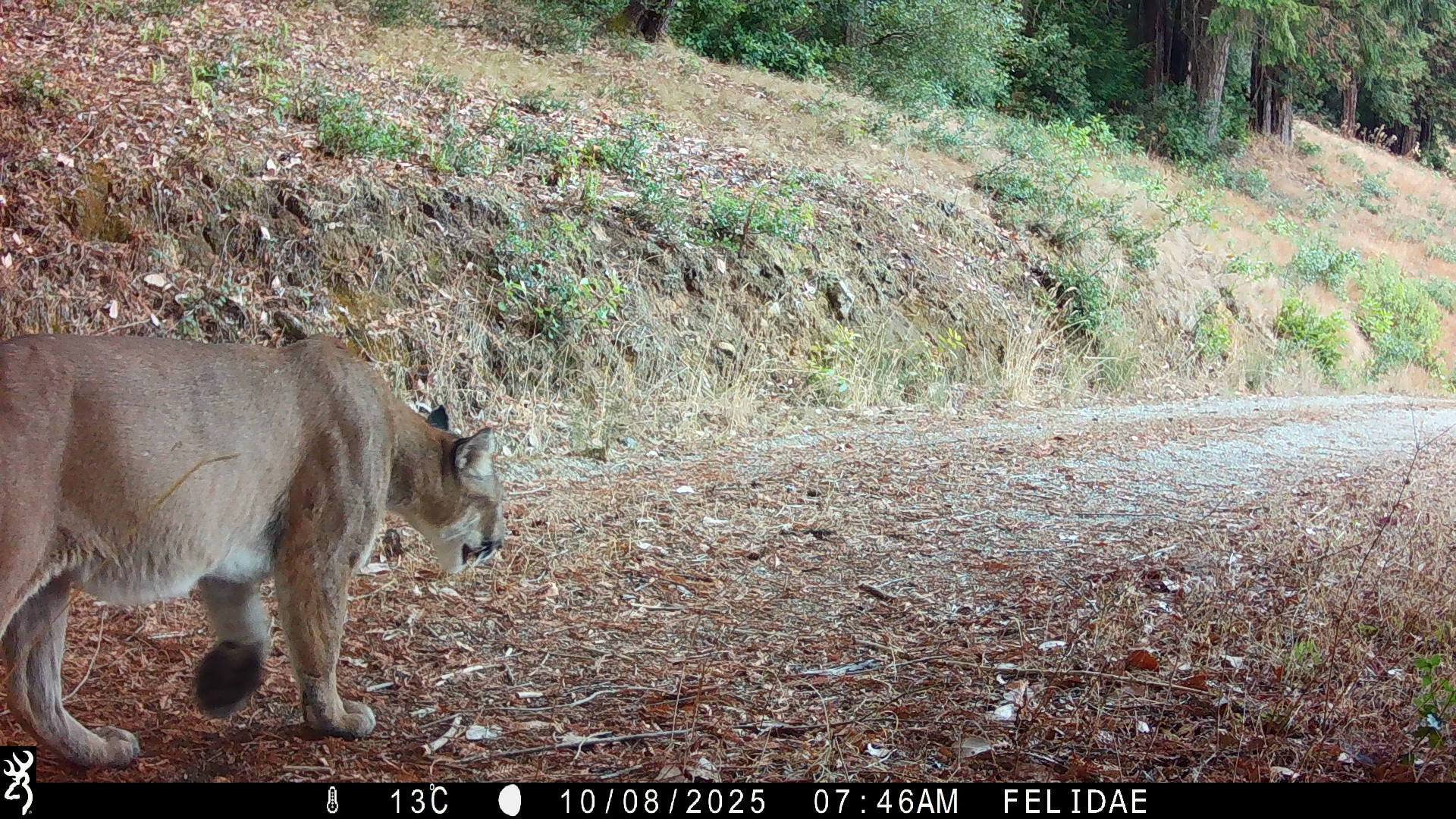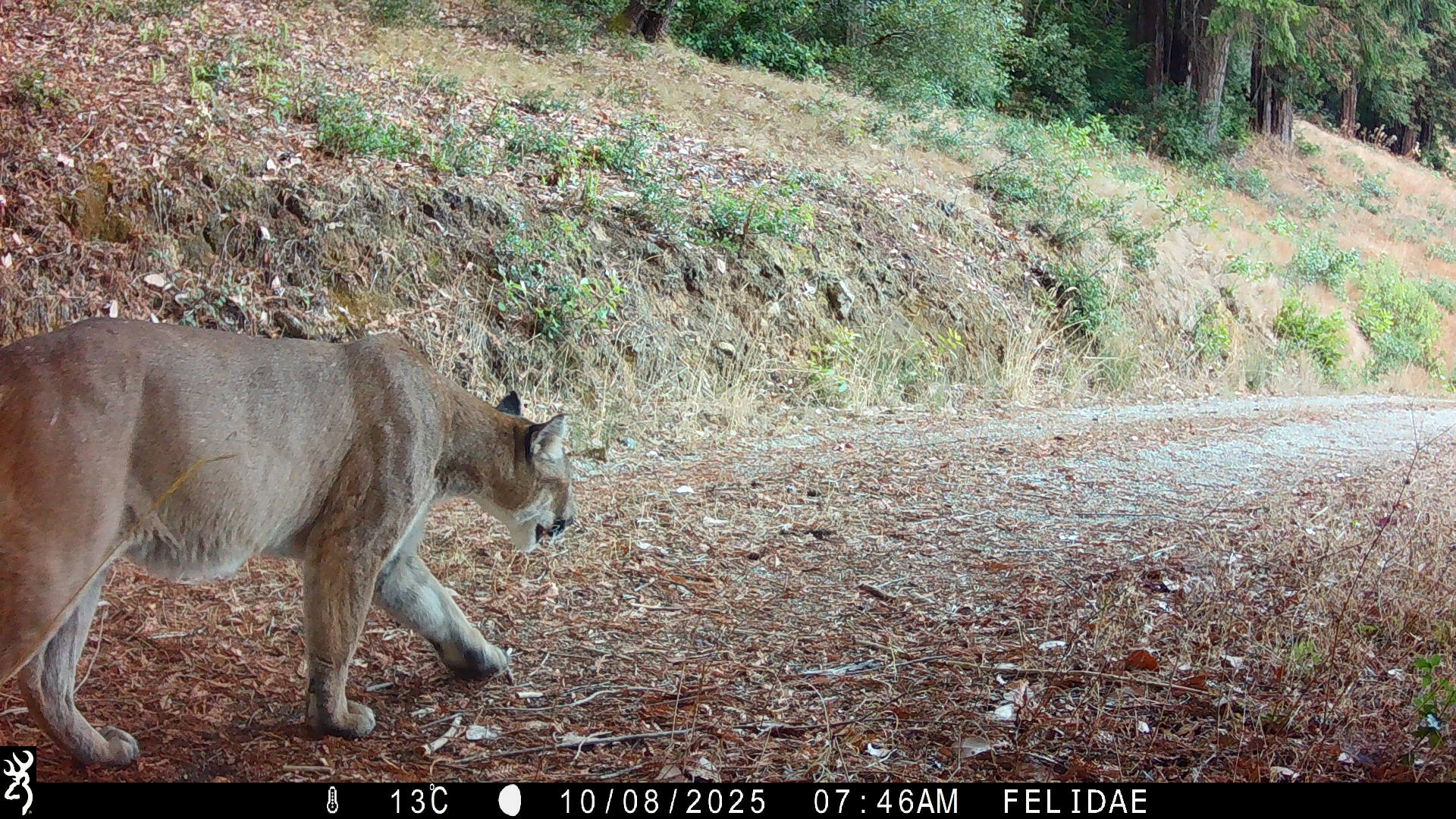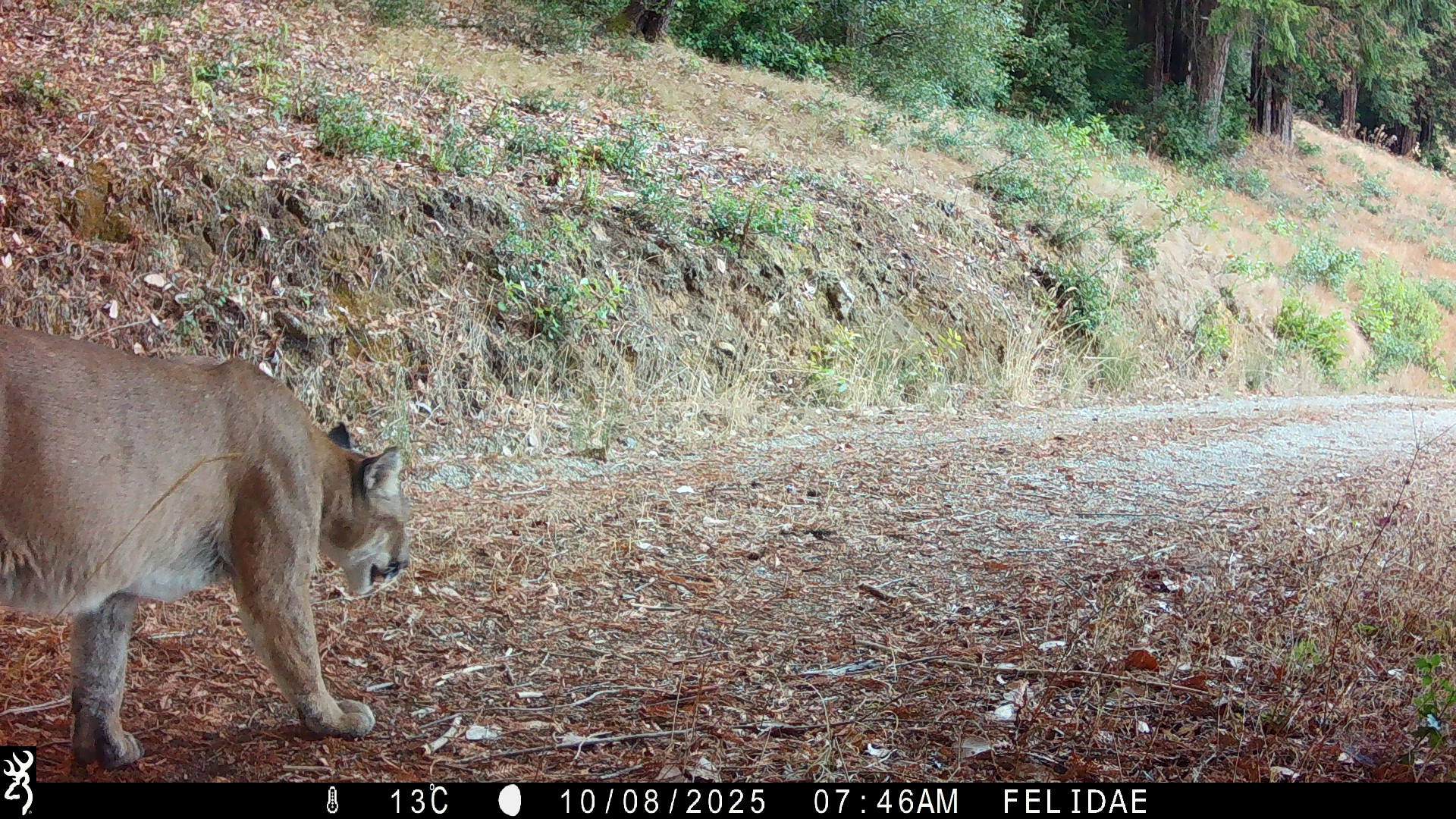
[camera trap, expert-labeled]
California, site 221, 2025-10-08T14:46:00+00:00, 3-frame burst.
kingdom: Animalia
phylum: Chordata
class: Mammalia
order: Carnivora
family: Felidae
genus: Puma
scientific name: Puma concolor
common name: puma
Puma (Puma concolor).